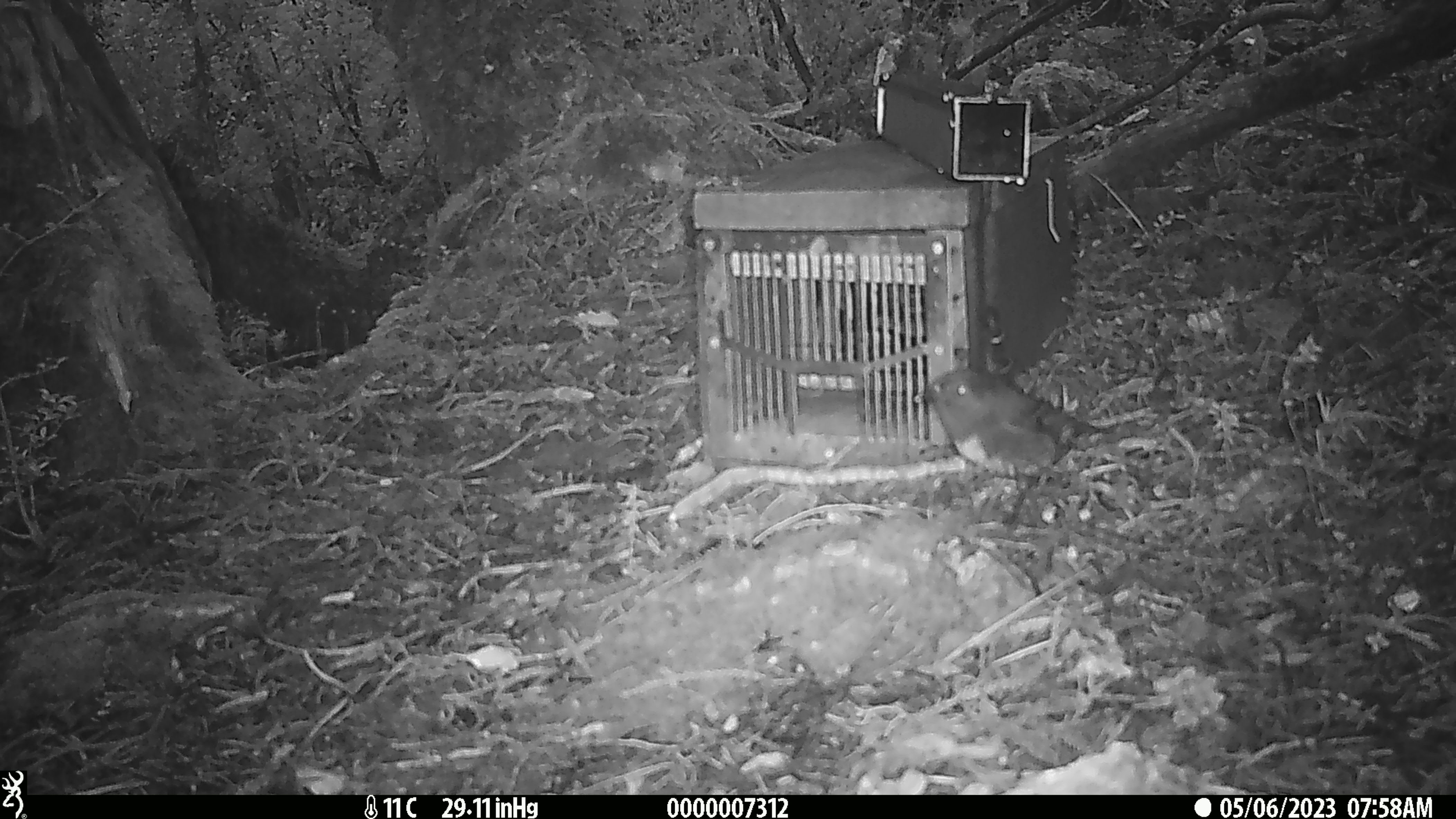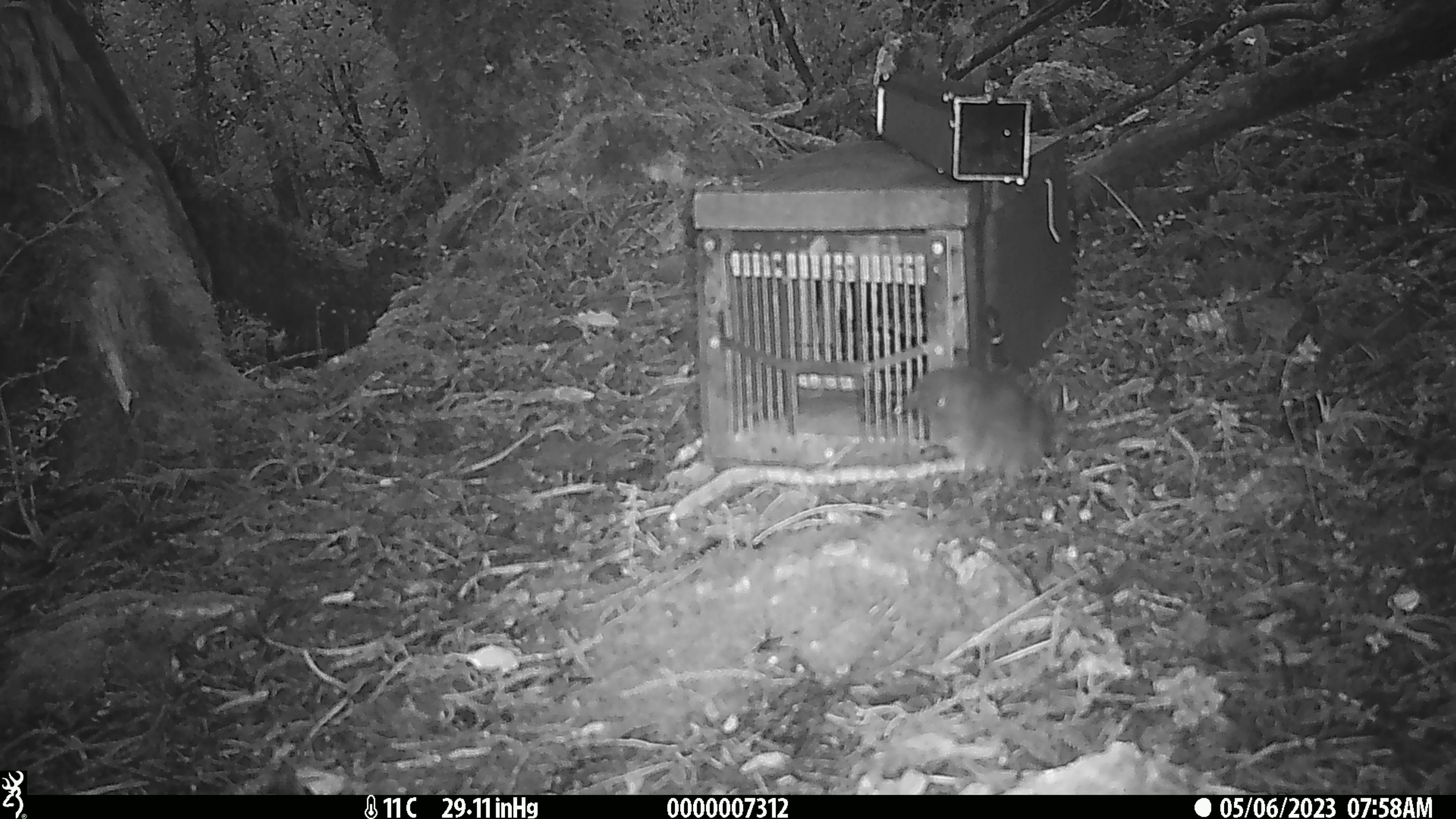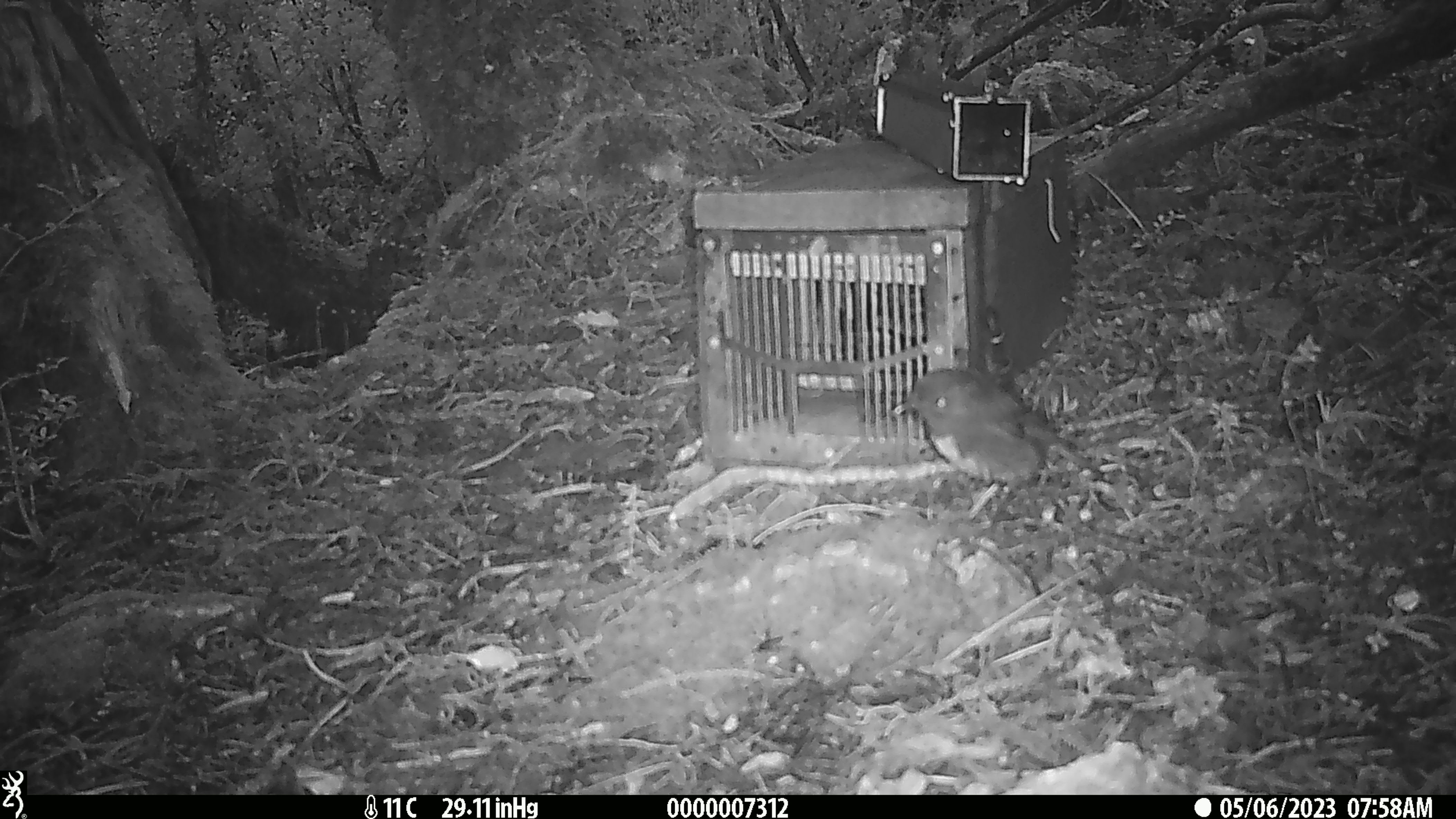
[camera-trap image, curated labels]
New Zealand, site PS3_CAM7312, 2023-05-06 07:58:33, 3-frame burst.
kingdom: Animalia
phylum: Chordata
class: Aves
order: Passeriformes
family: Petroicidae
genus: Petroica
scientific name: Petroica australis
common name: new zealand robin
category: robin